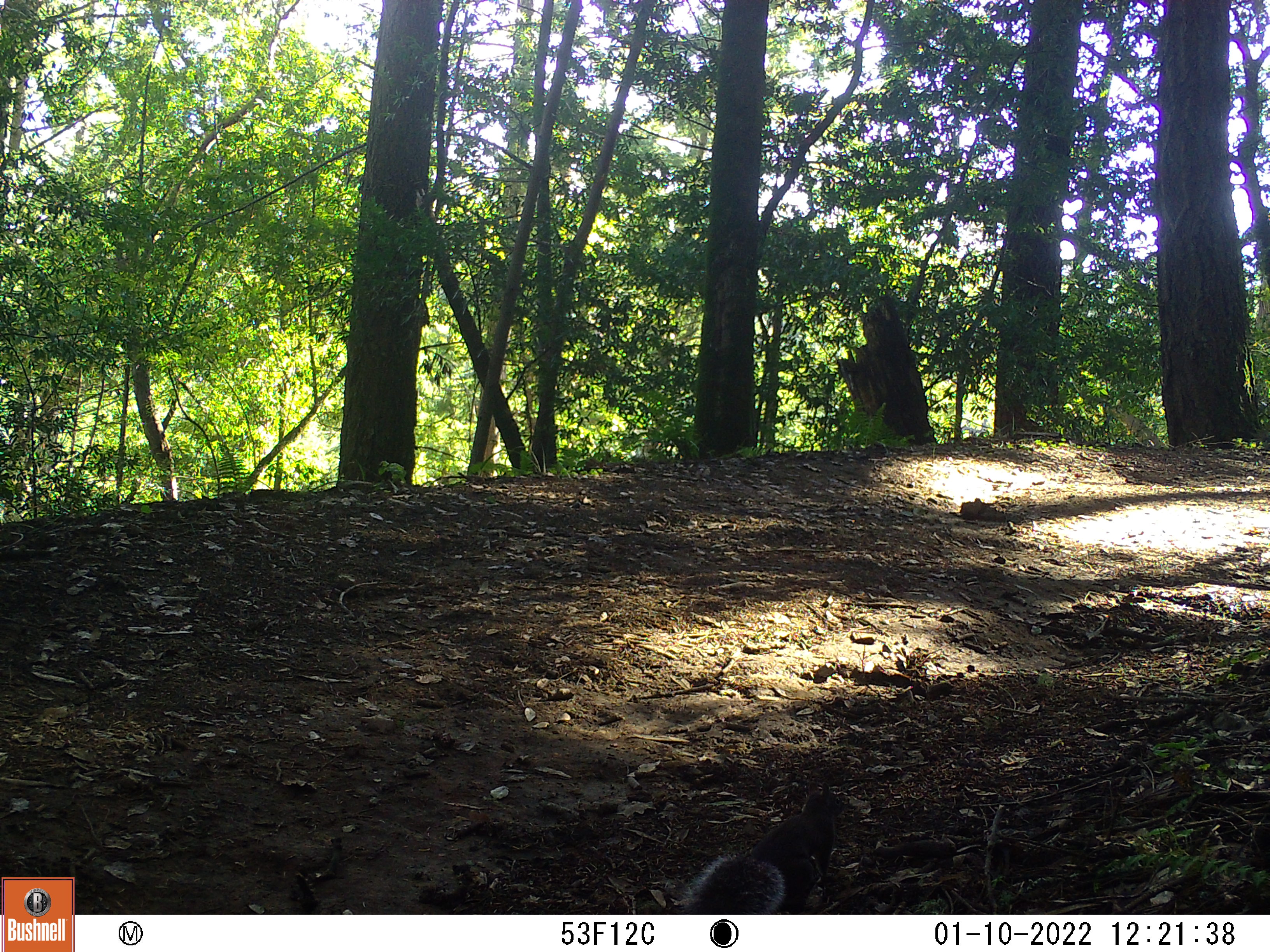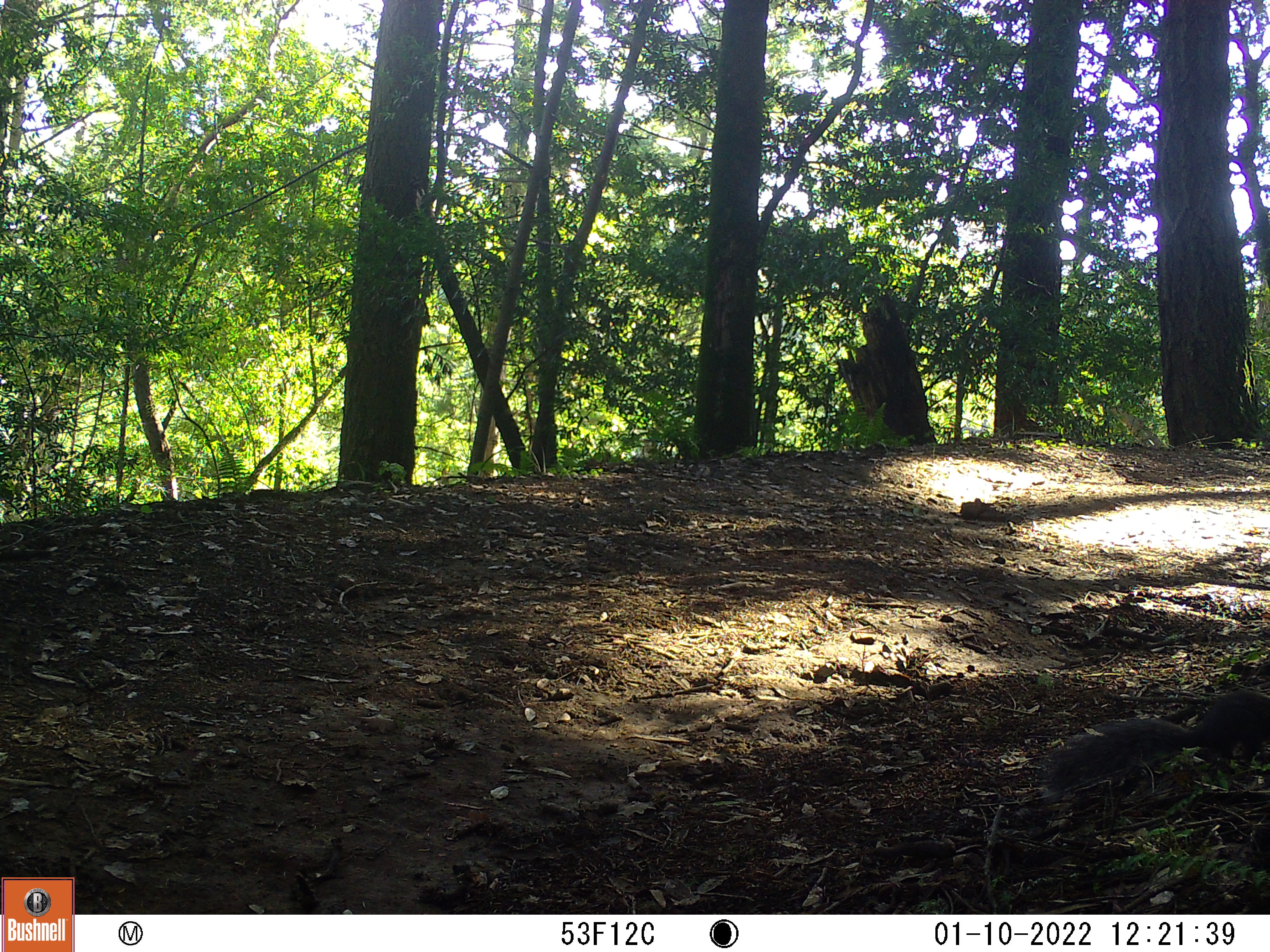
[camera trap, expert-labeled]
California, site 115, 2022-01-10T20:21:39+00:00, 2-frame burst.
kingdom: Animalia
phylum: Chordata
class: Mammalia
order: Rodentia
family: Sciuridae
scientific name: Sciuridae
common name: squirrel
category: unknown squirrel